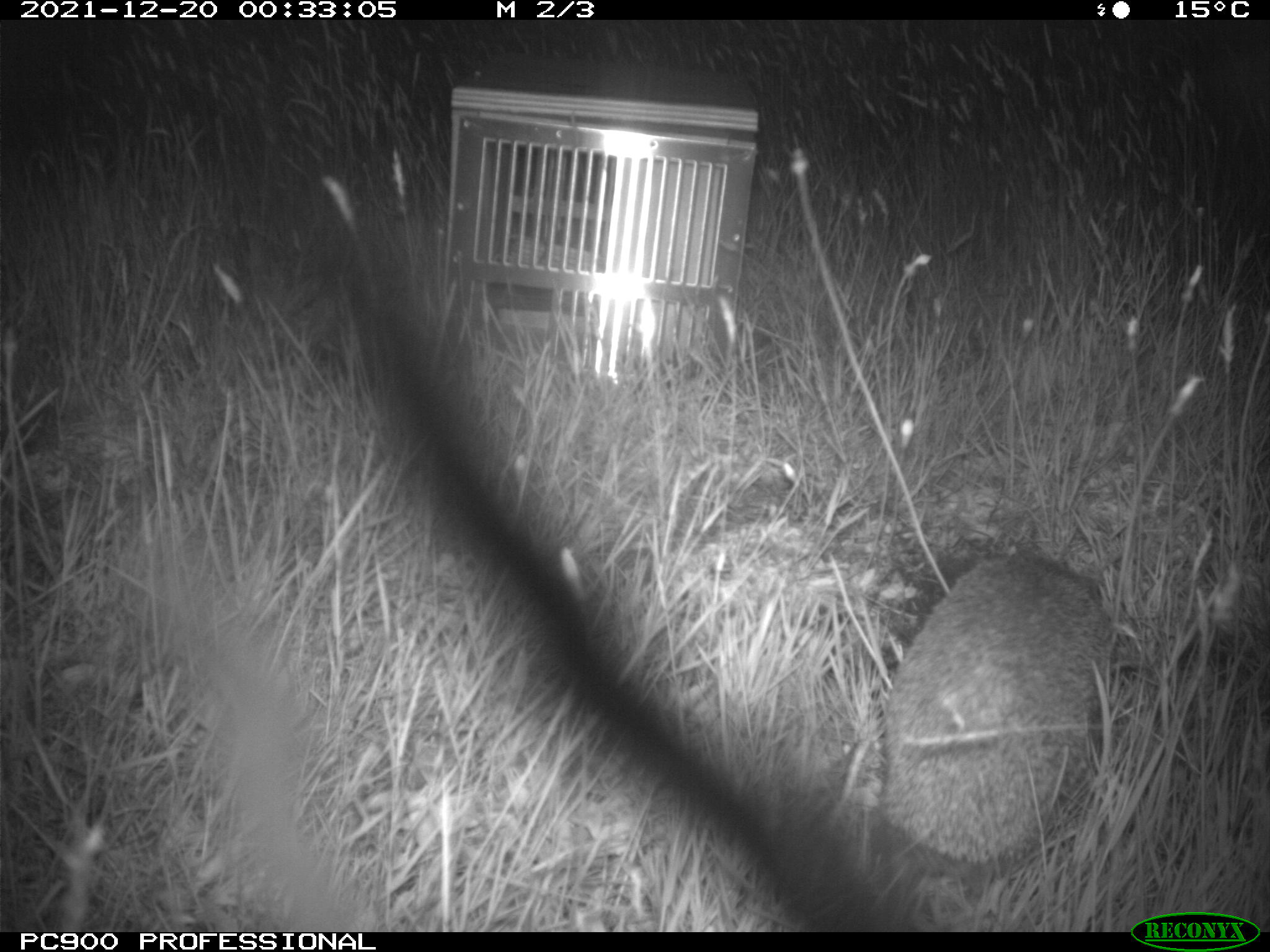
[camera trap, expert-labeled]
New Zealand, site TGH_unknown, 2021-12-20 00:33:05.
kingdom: Animalia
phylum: Chordata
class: Mammalia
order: Eulipotyphla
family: Erinaceidae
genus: Erinaceus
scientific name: Erinaceus europaeus europaeus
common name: european hedgehog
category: hedgehog